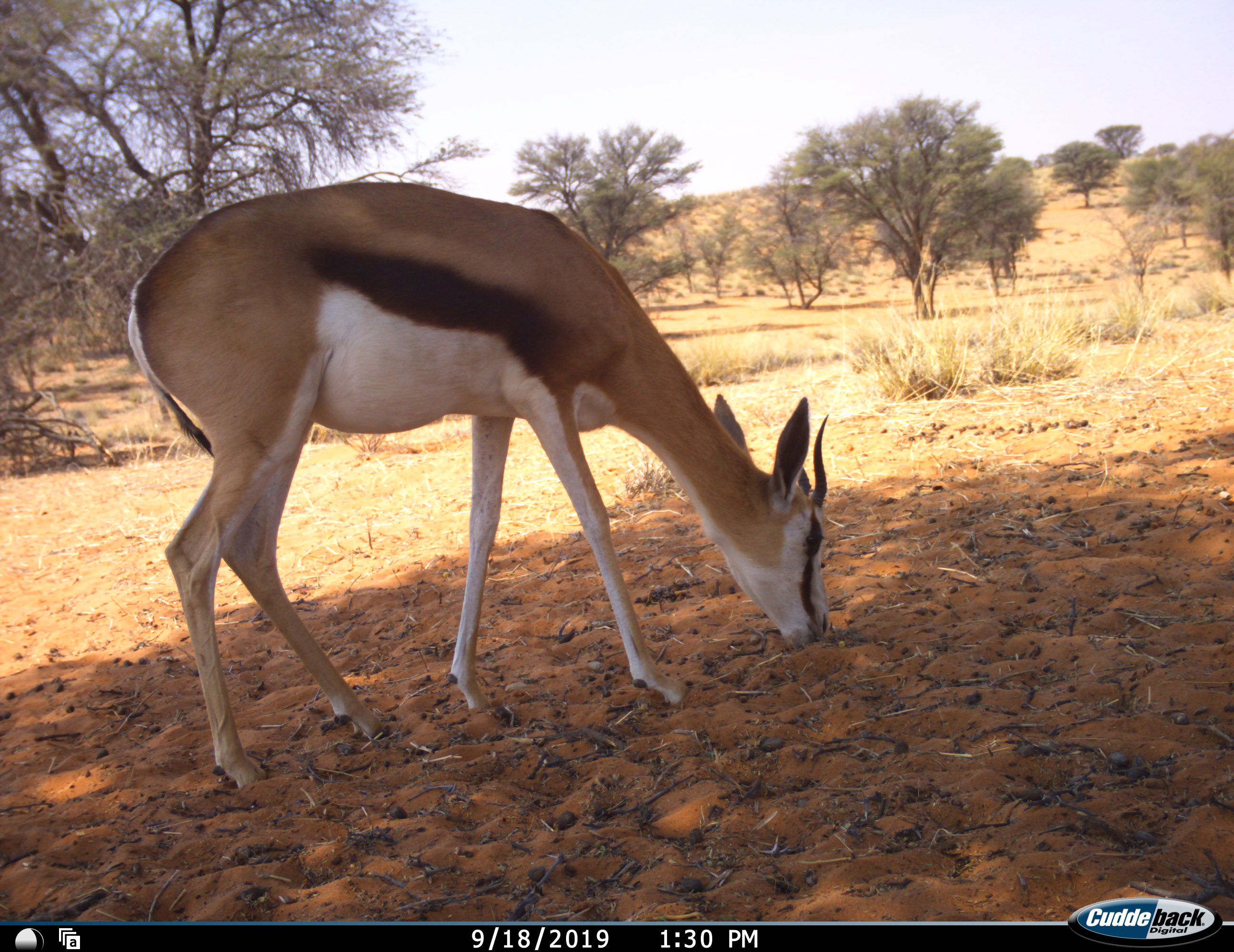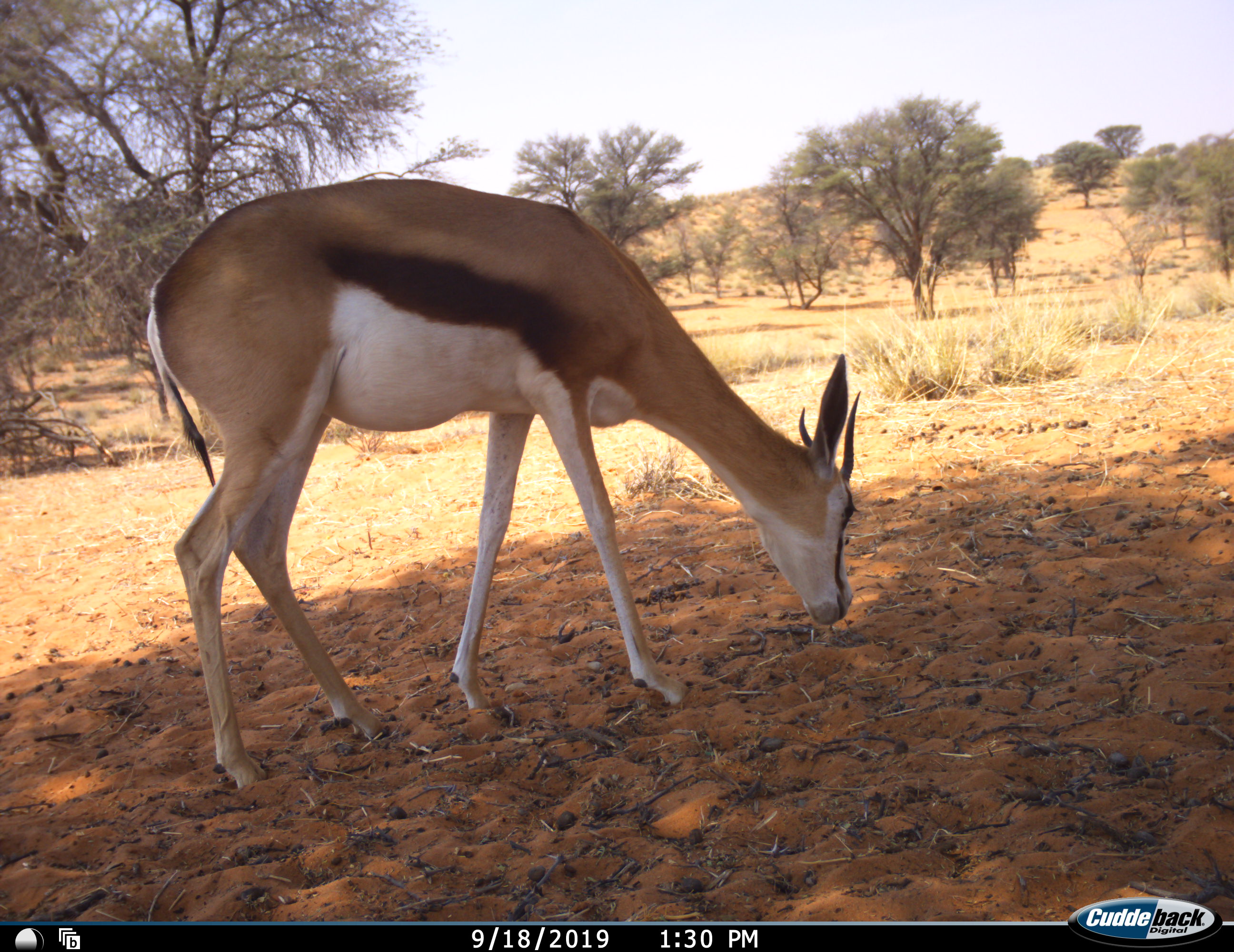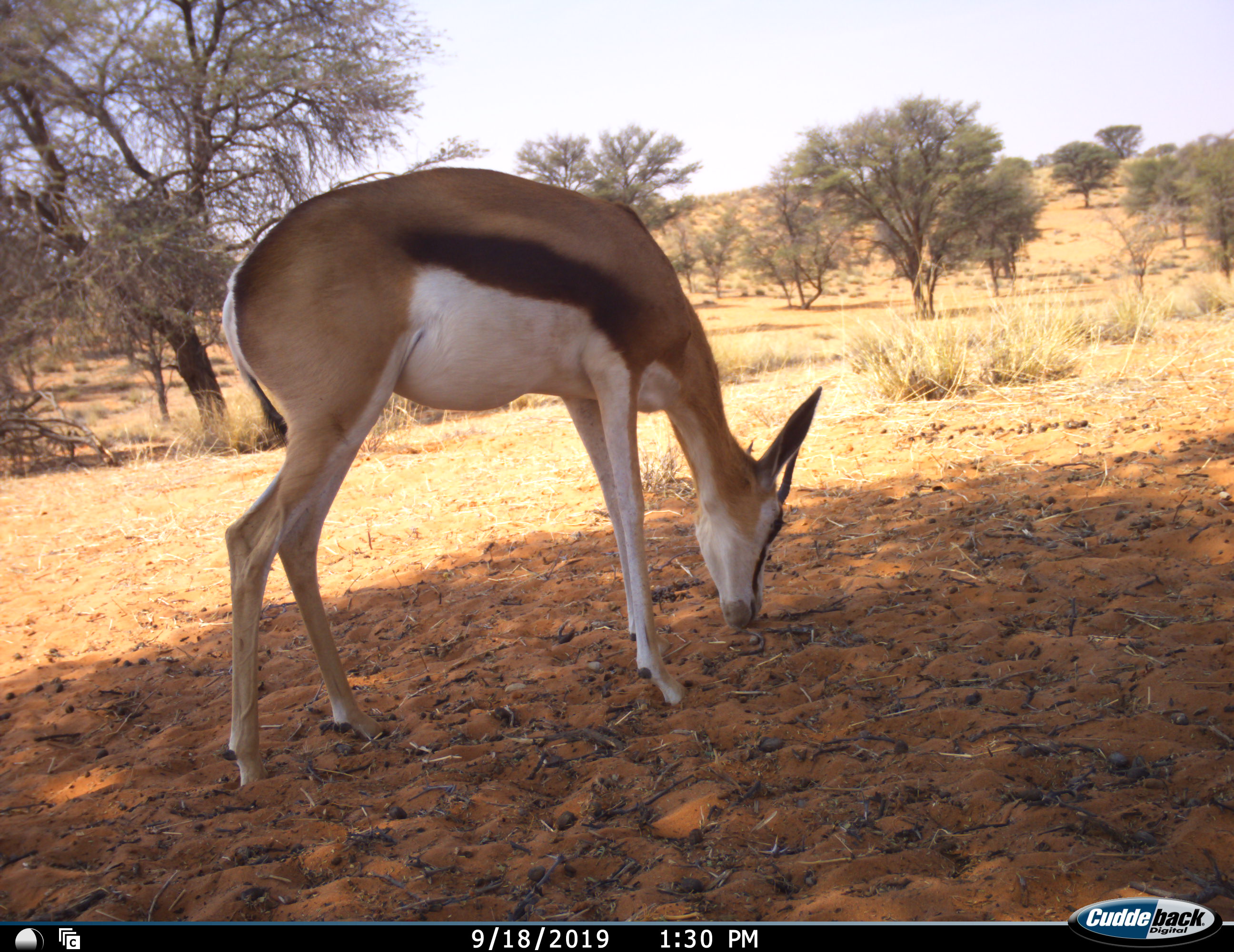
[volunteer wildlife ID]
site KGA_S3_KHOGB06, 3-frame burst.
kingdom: Animalia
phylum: Chordata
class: Mammalia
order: Artiodactyla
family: Bovidae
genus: Antidorcas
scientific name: Antidorcas marsupialis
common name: springbok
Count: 1.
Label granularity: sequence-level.